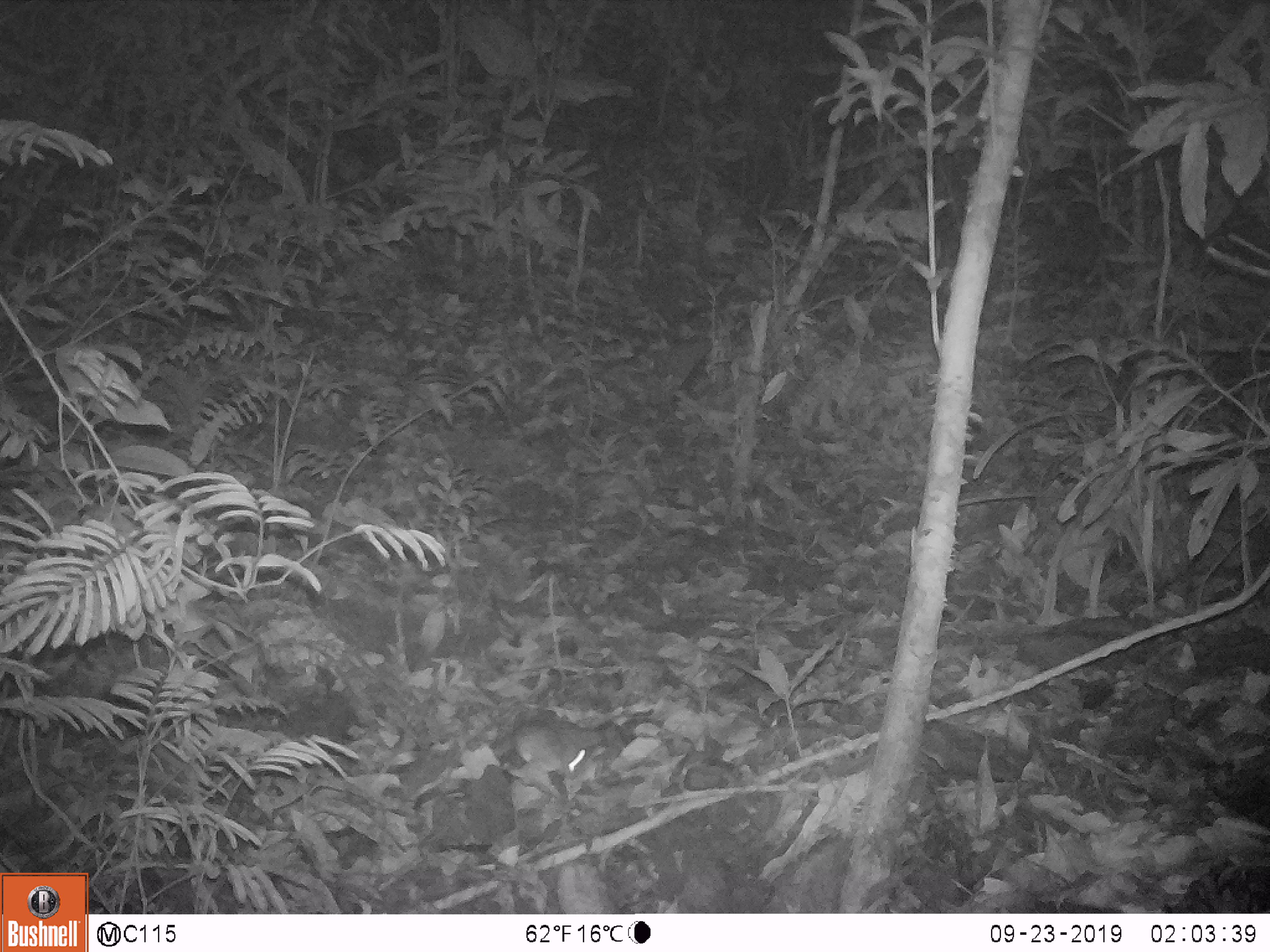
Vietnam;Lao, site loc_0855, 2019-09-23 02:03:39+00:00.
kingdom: Animalia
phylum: Chordata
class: Mammalia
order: Rodentia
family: Muridae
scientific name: Muridae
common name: old-world mice and rats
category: unidentified murid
Unidentified murid (old-world mice and rats) (Muridae). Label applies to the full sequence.